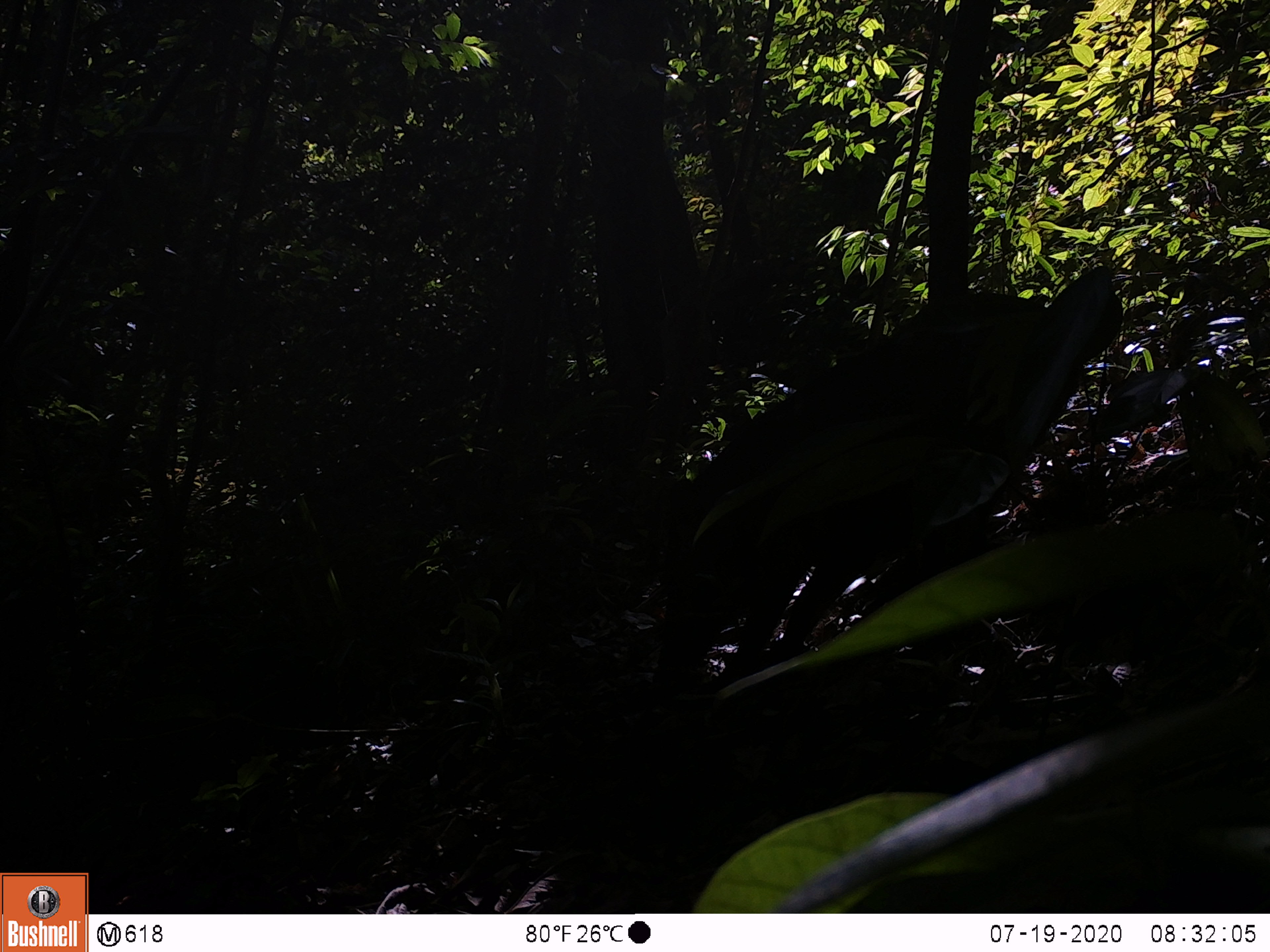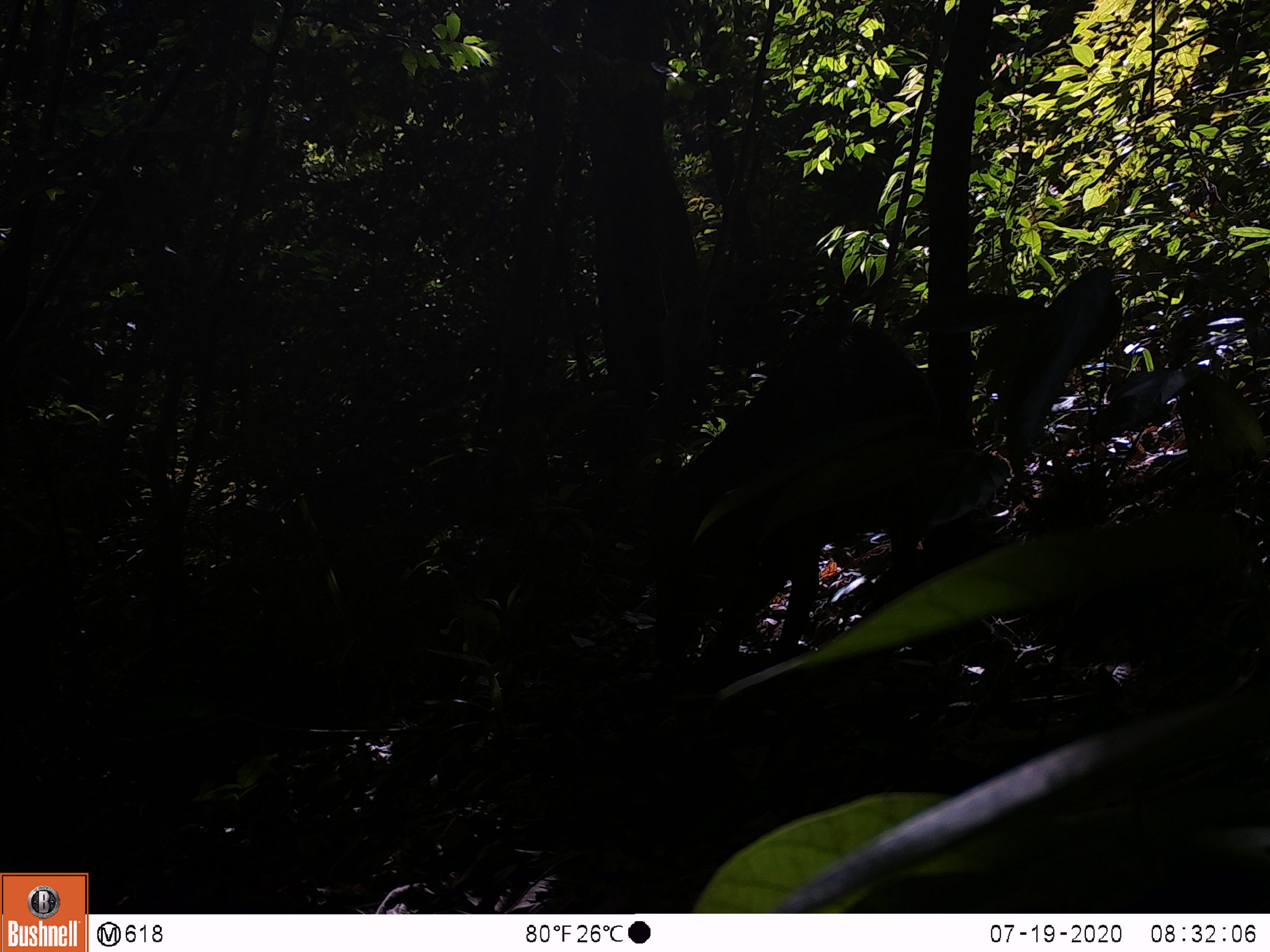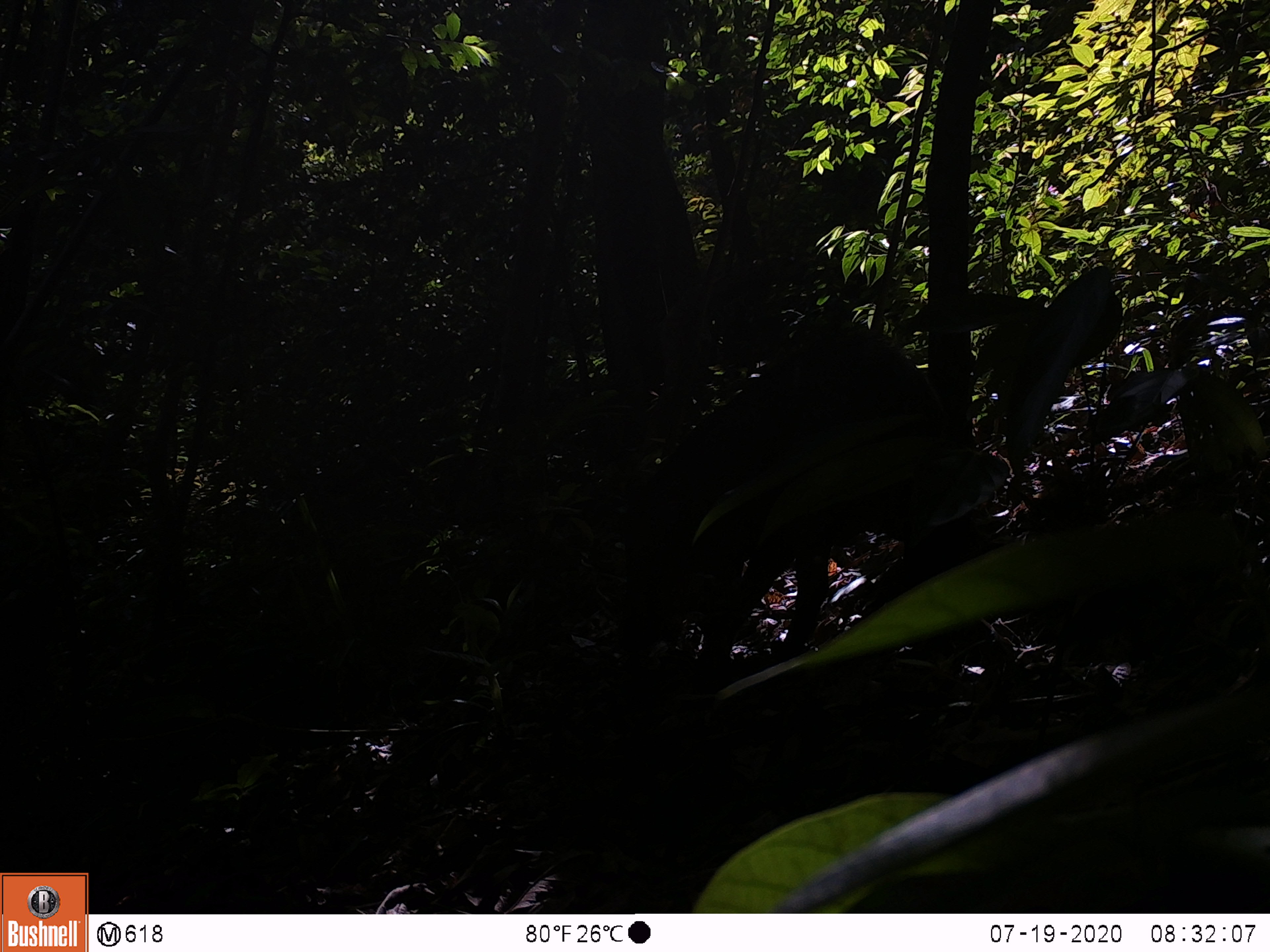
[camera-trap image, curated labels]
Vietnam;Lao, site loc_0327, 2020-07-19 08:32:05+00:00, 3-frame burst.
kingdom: Animalia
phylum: Chordata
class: Mammalia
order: Artiodactyla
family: Suidae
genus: Sus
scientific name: Sus scrofa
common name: eurasian wild pig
Eurasian wild pig (Sus scrofa). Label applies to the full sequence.